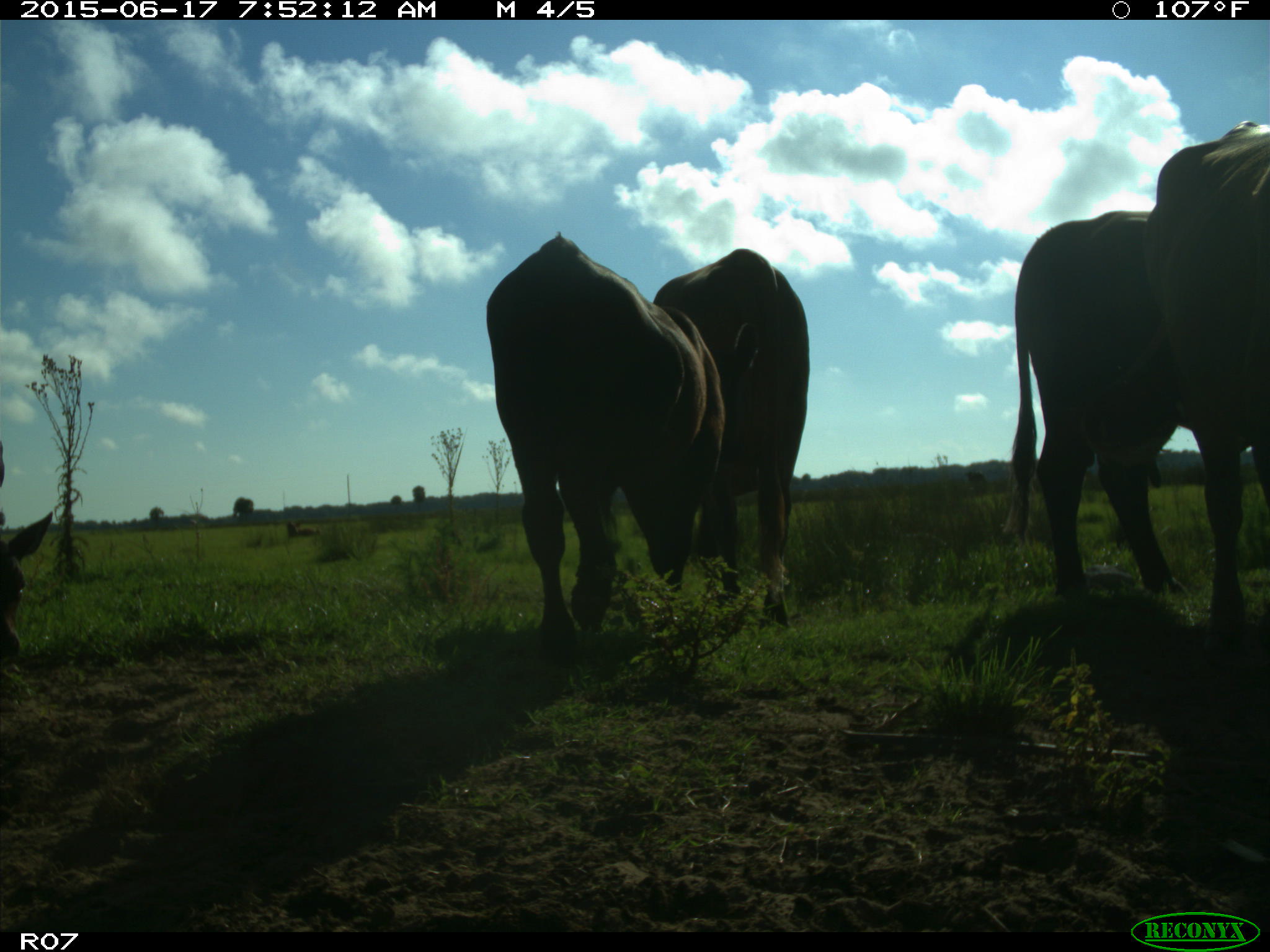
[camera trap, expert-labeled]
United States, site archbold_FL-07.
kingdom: Animalia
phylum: Chordata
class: Mammalia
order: Artiodactyla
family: Bovidae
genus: Bos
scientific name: Bos taurus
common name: domestic cow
Bos taurus (domestic cow).